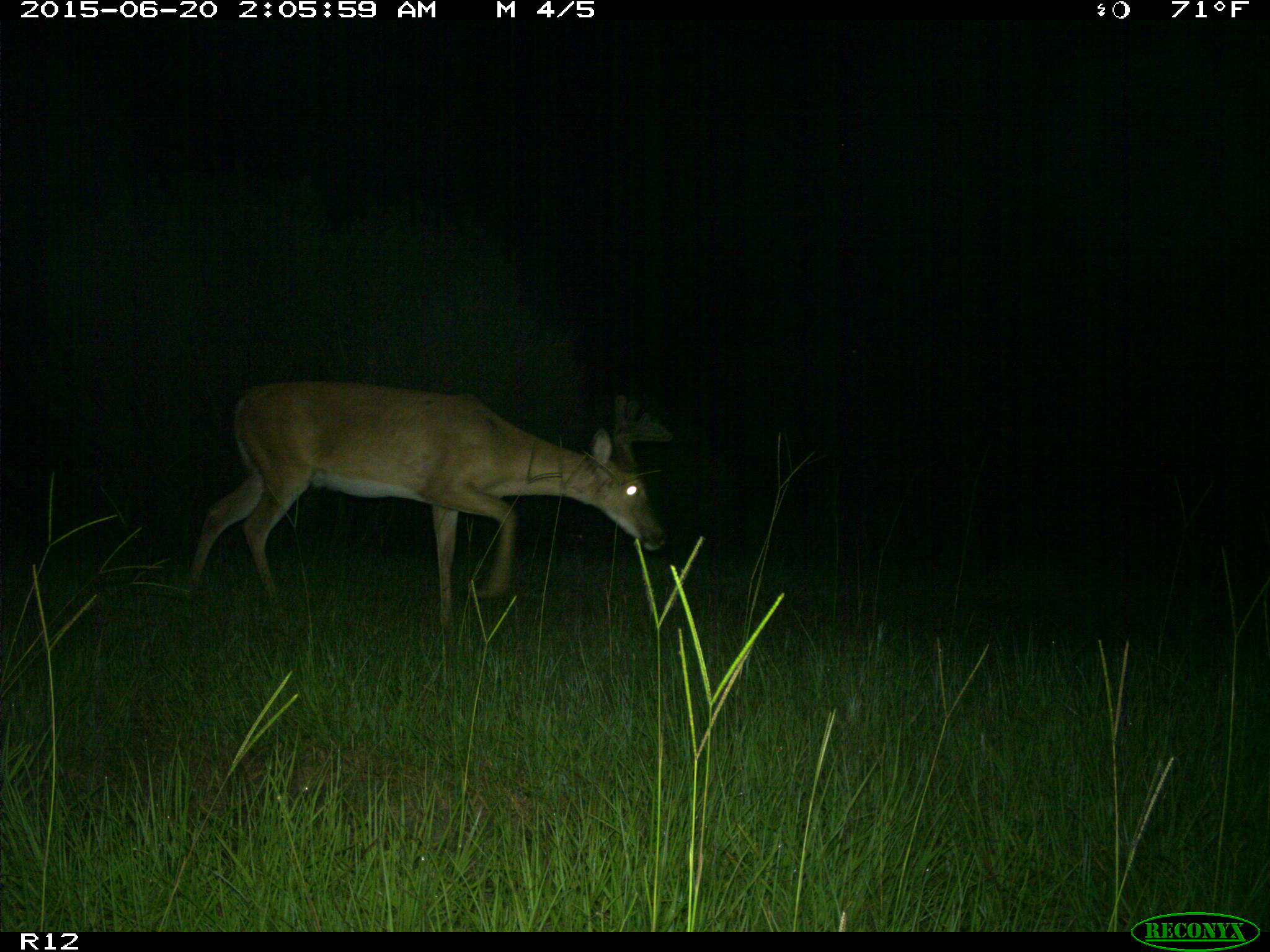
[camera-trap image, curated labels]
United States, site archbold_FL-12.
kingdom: Animalia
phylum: Chordata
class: Mammalia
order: Artiodactyla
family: Cervidae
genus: Odocoileus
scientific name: Odocoileus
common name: deer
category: unidentified deer